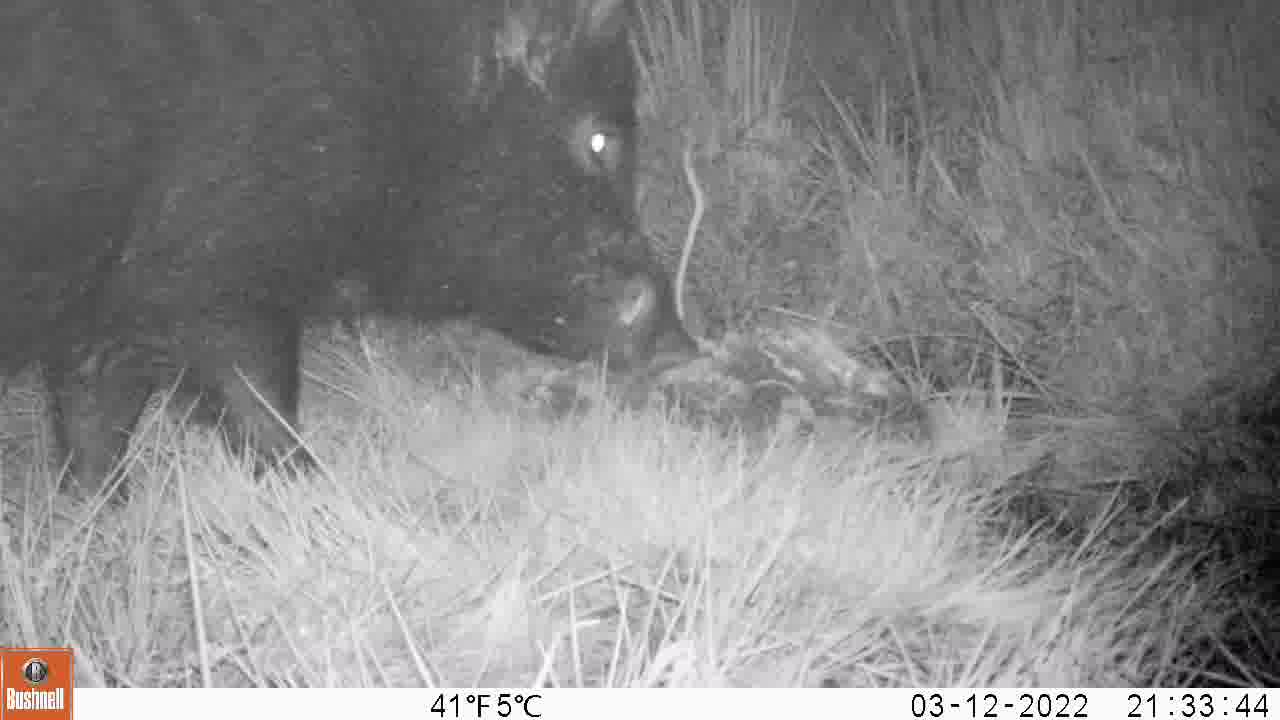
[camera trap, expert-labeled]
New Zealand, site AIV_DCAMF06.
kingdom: Animalia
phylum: Chordata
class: Mammalia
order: Artiodactyla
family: Suidae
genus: Sus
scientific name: Sus scrofa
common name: pig